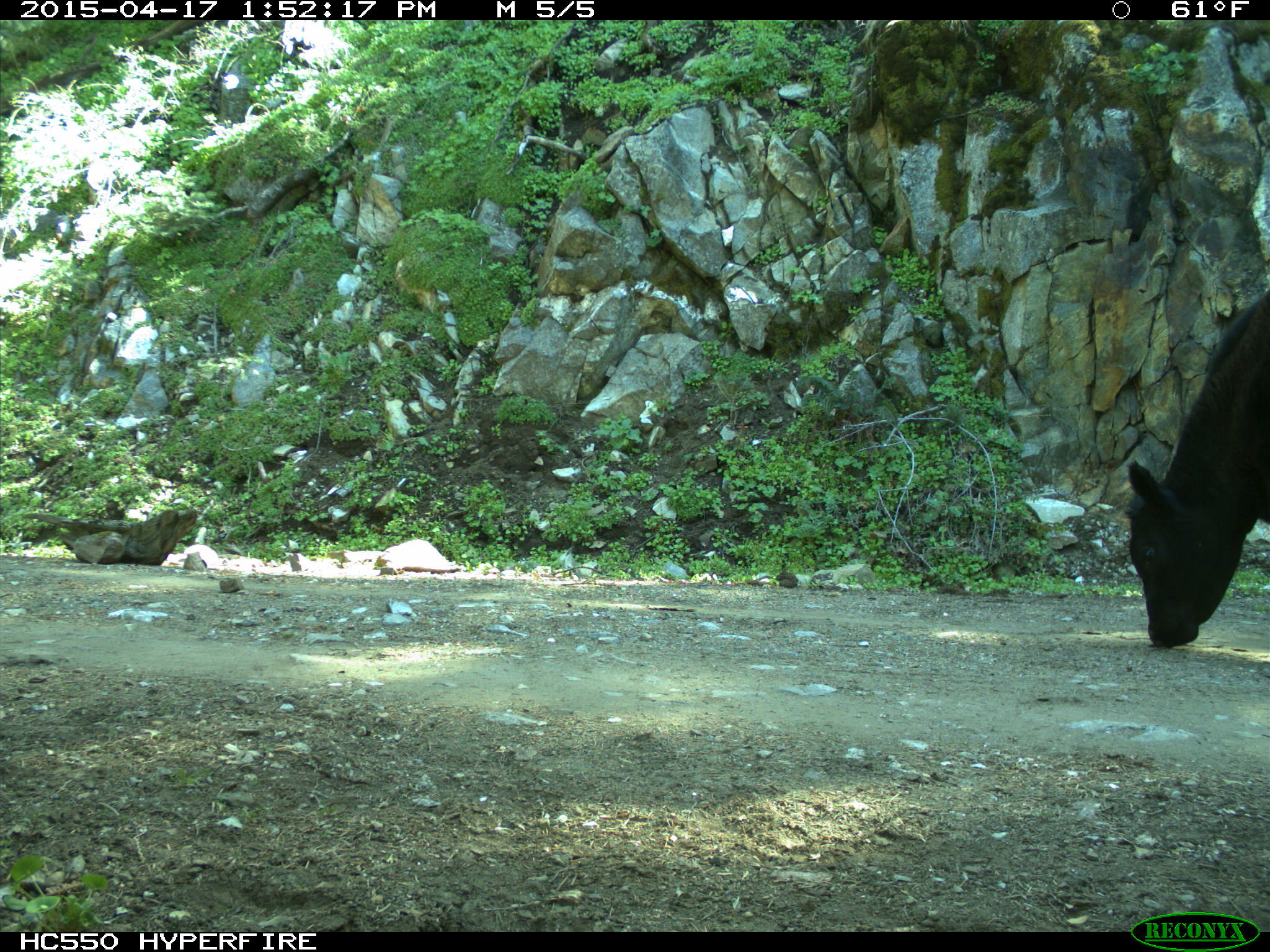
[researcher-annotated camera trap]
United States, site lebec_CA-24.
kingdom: Animalia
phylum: Chordata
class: Mammalia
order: Artiodactyla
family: Bovidae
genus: Bos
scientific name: Bos taurus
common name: domestic cow